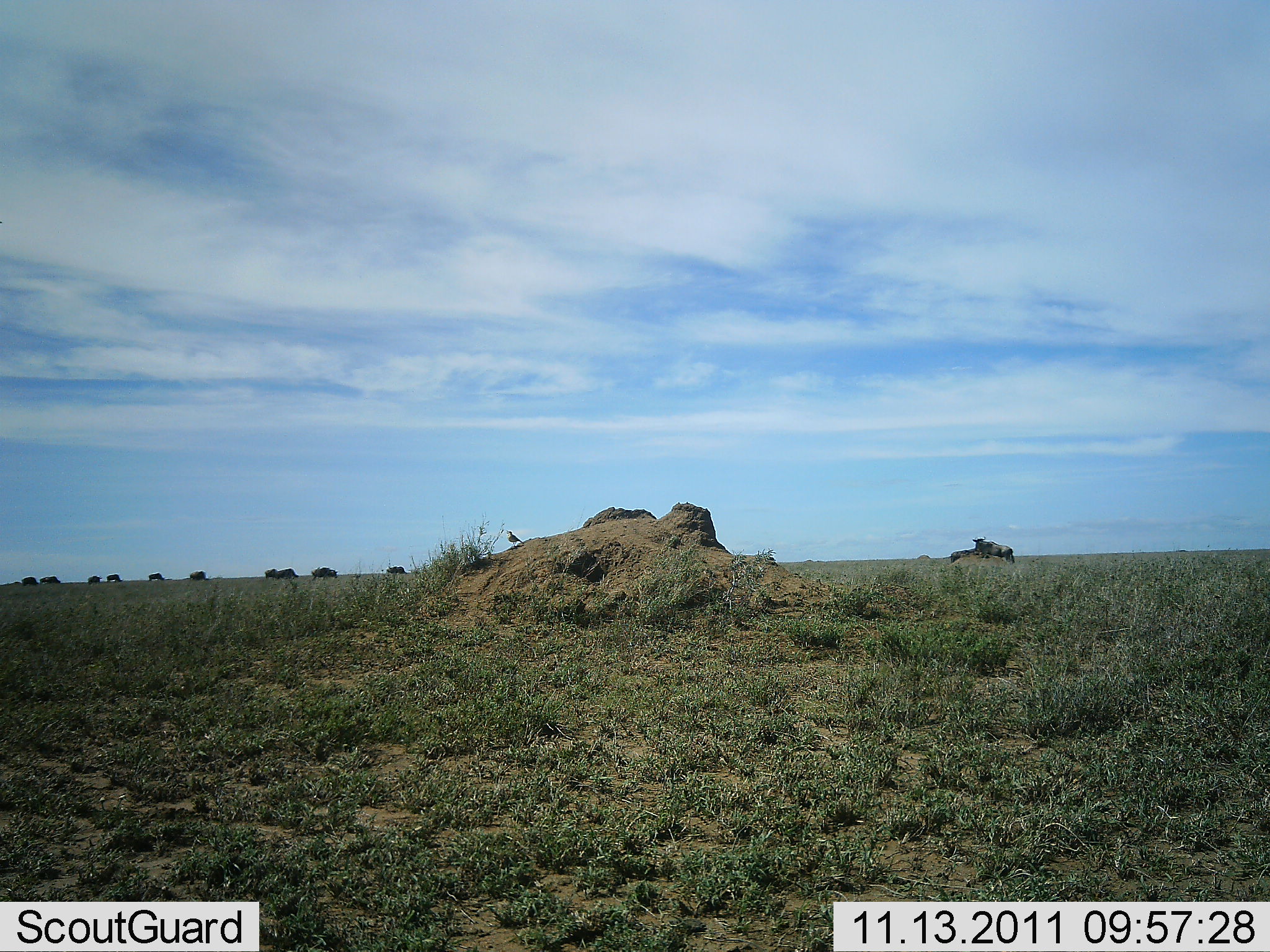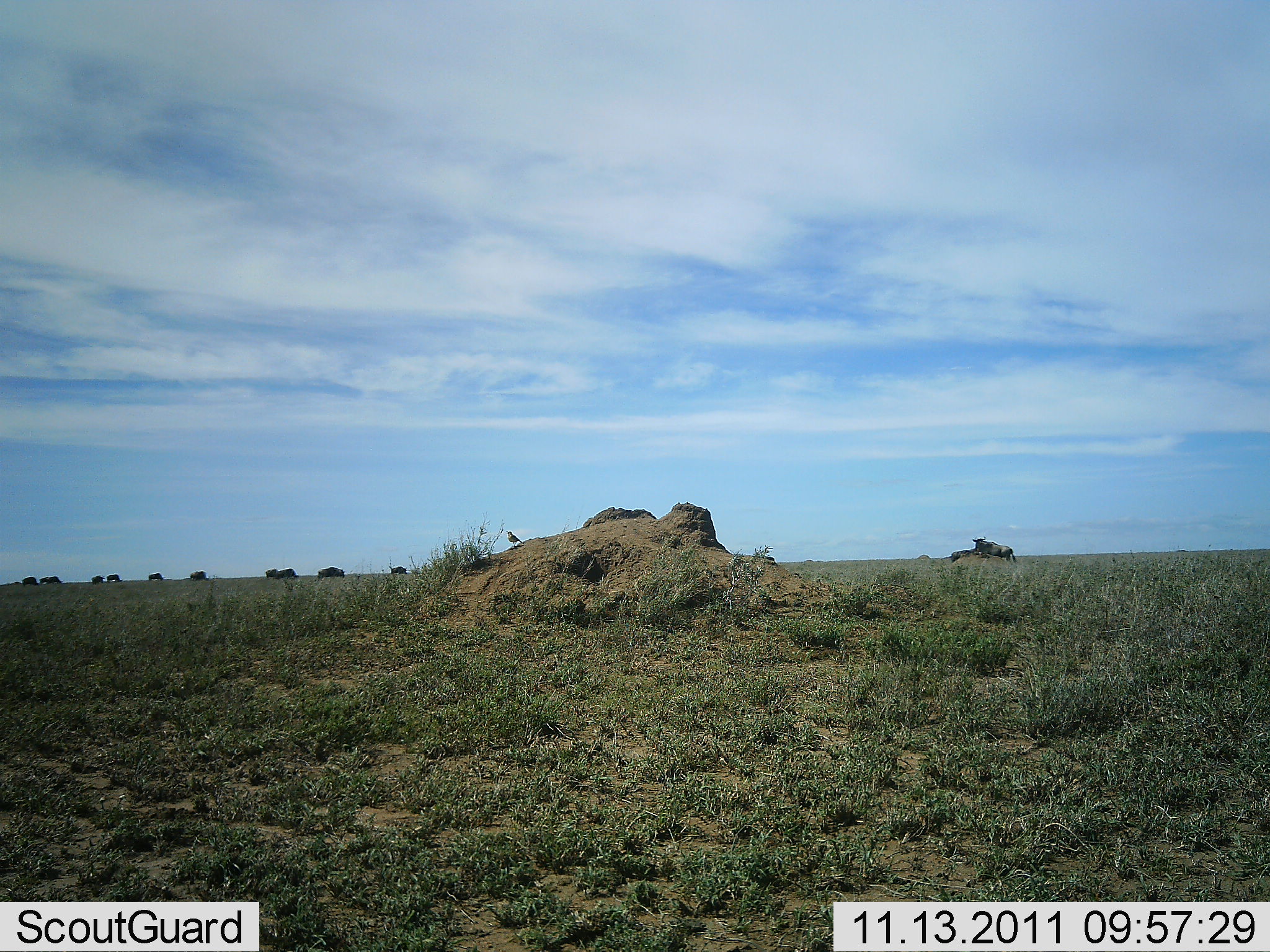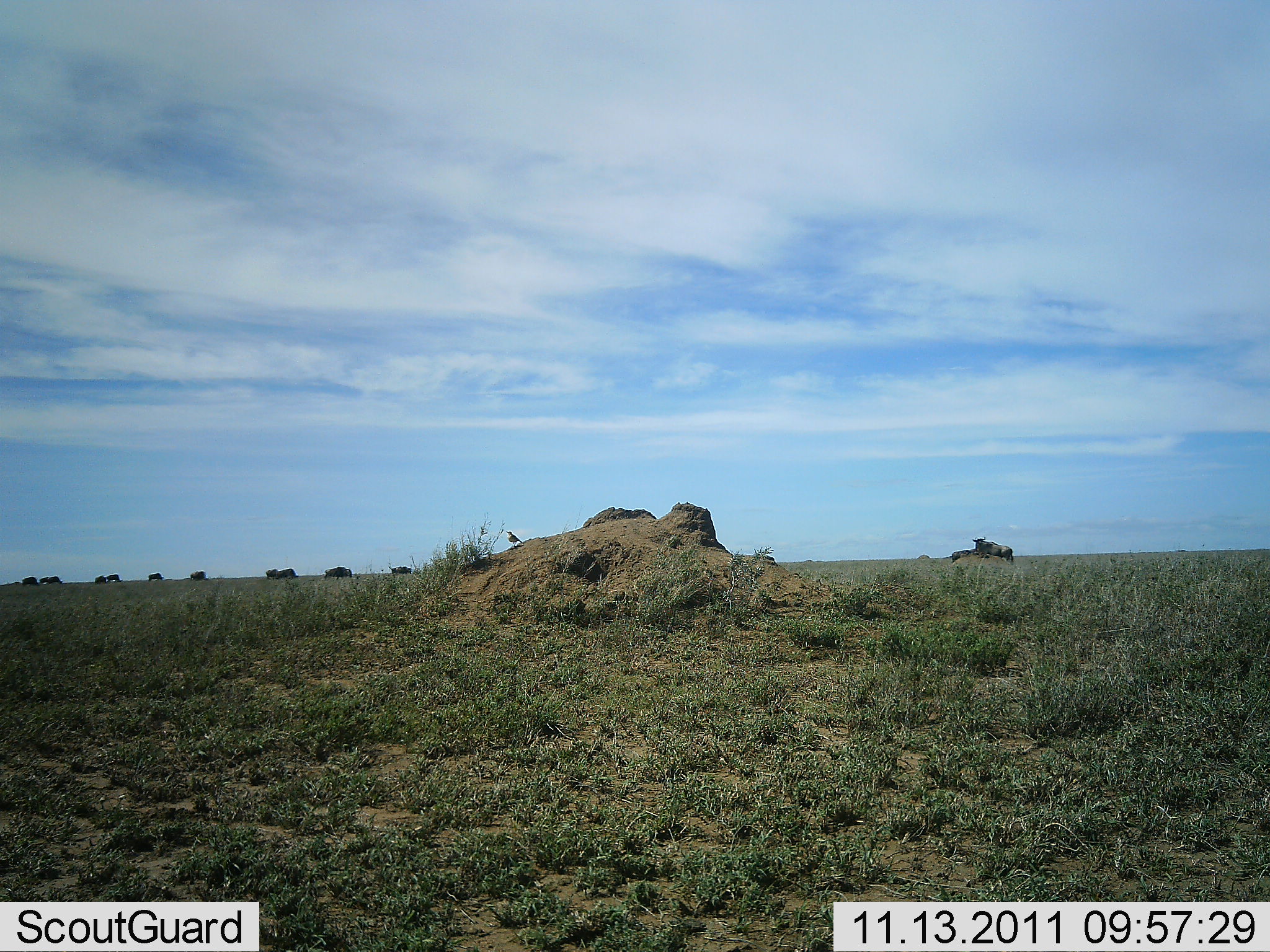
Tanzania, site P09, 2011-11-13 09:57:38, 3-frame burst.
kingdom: Animalia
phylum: Chordata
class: Mammalia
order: Artiodactyla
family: Bovidae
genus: Connochaetes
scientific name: Connochaetes taurinus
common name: blue wildebeest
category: wildebeest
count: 10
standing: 21%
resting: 7%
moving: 71%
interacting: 0%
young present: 0%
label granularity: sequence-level